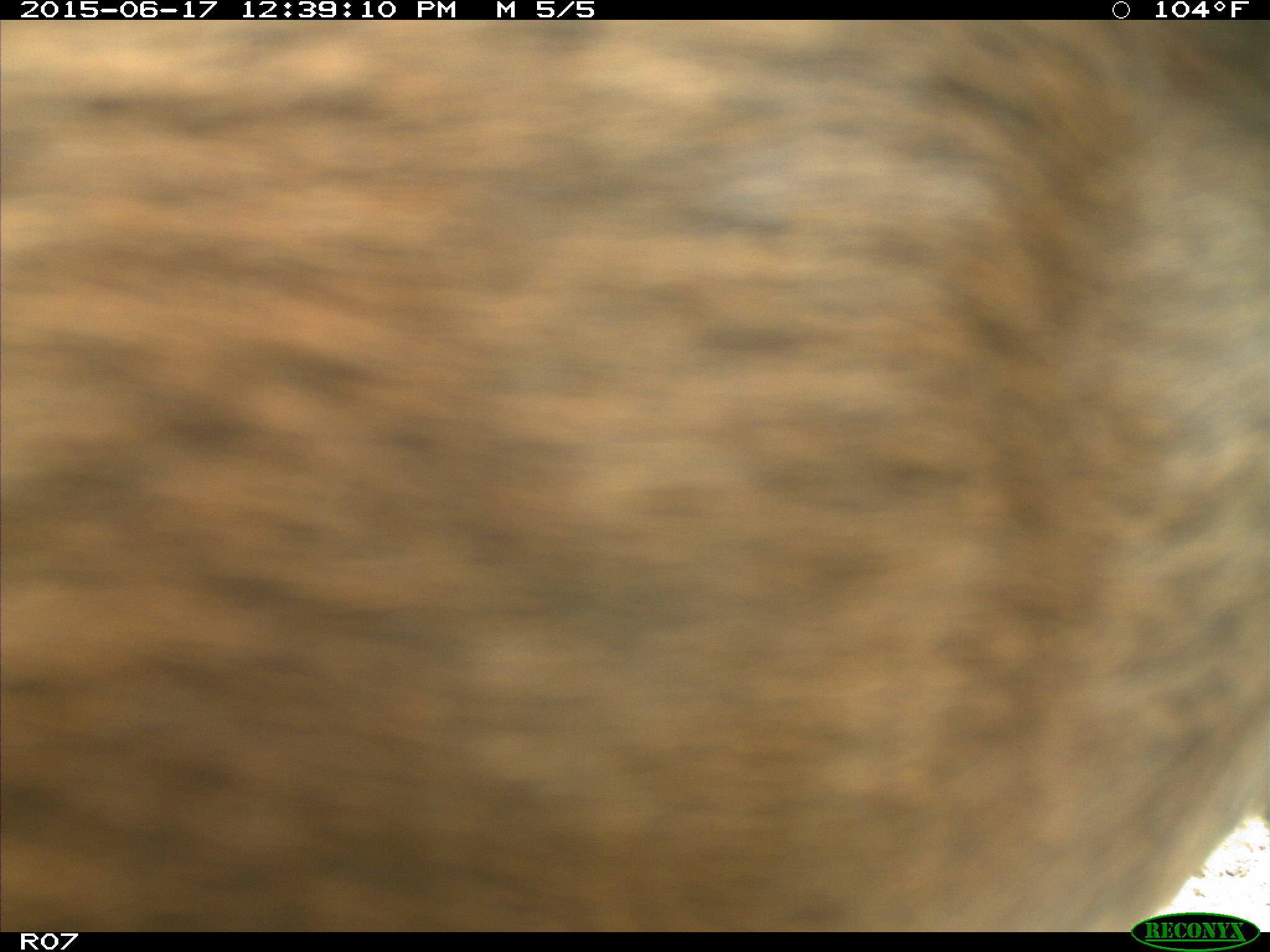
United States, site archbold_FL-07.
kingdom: Animalia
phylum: Chordata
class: Mammalia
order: Artiodactyla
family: Bovidae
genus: Bos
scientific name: Bos taurus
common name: domestic cow